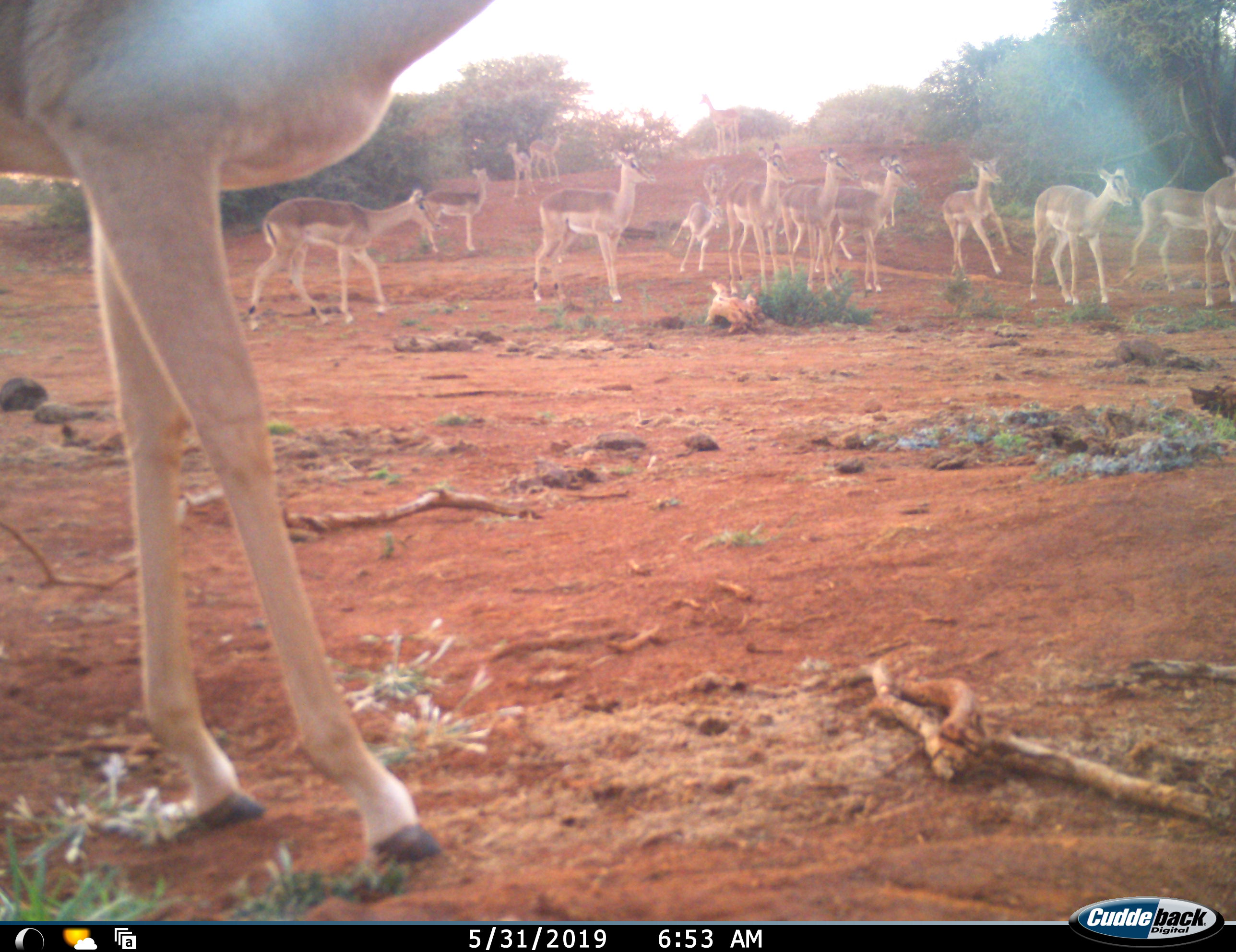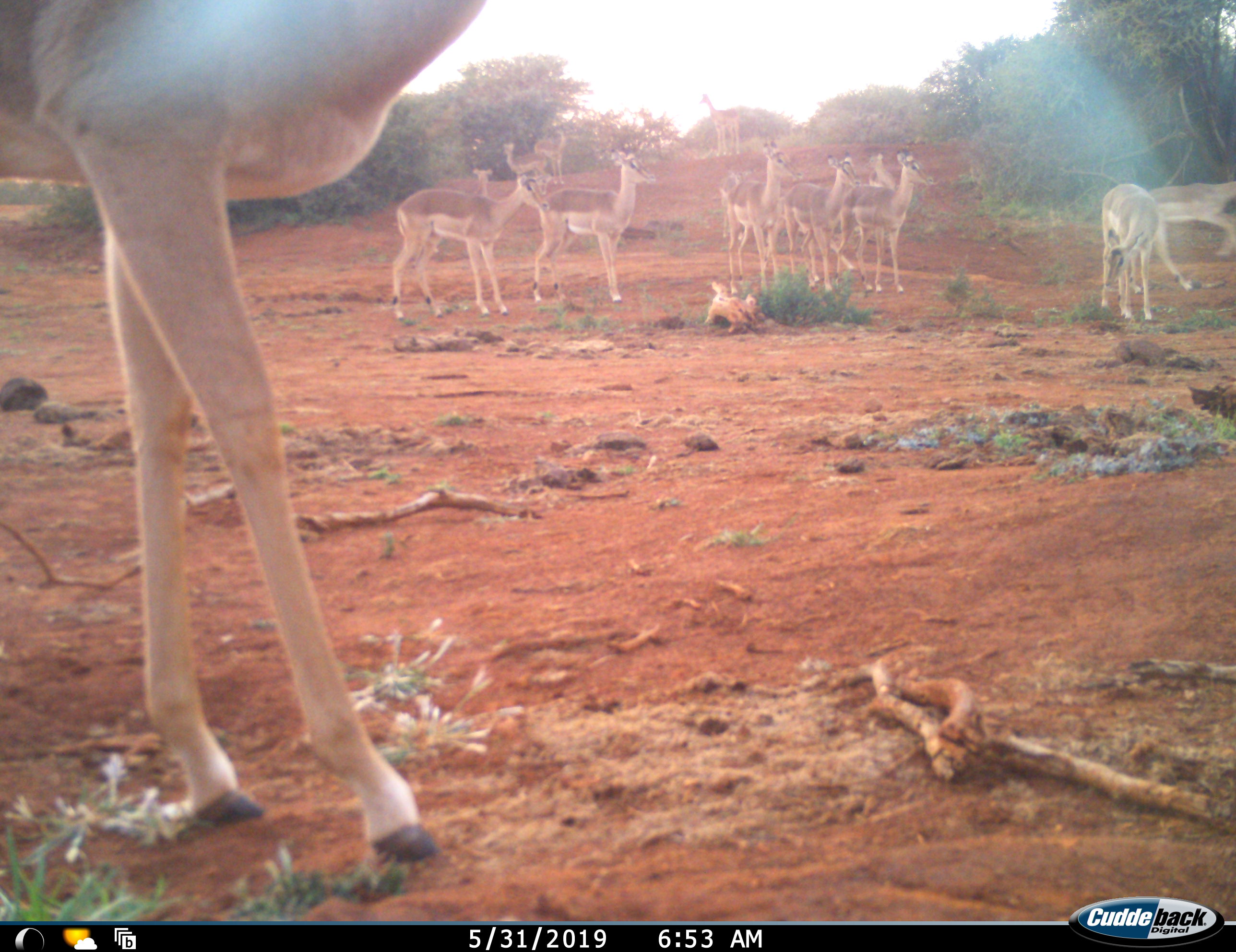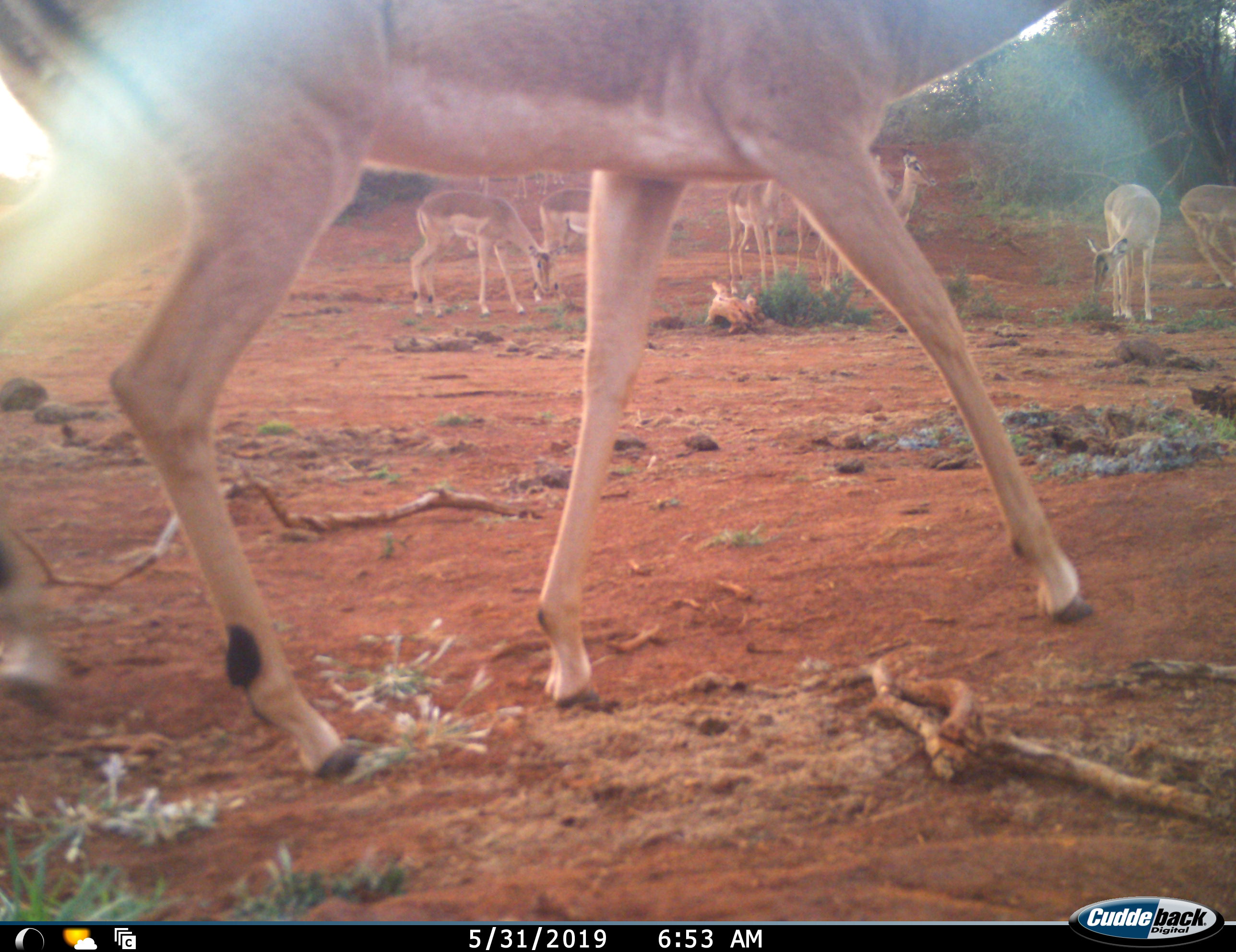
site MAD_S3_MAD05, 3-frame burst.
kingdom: Animalia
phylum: Chordata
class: Mammalia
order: Artiodactyla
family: Bovidae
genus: Aepyceros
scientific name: Aepyceros melampus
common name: impala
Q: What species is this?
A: Impala (Aepyceros melampus).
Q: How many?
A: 11-50.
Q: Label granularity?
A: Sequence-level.